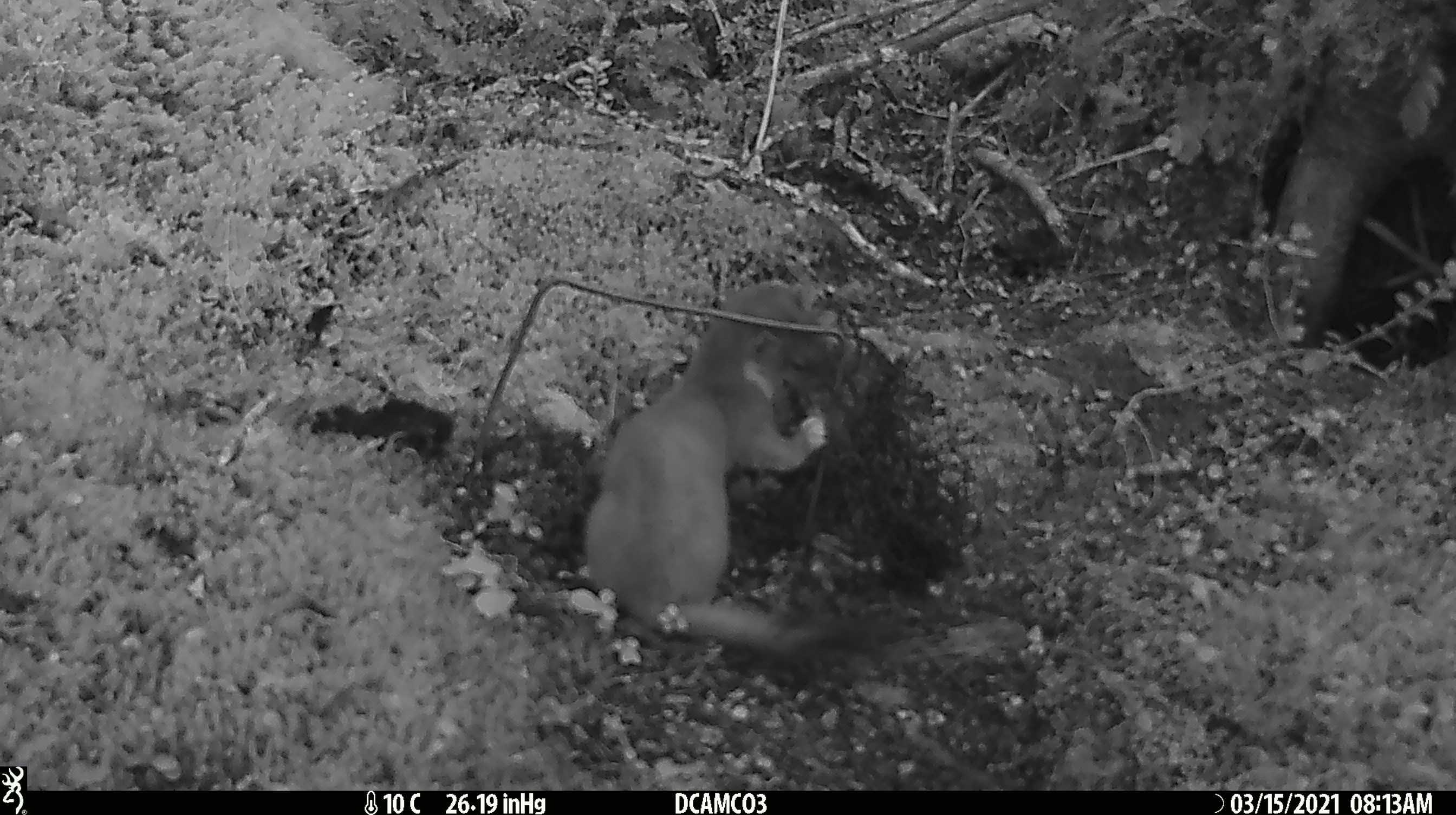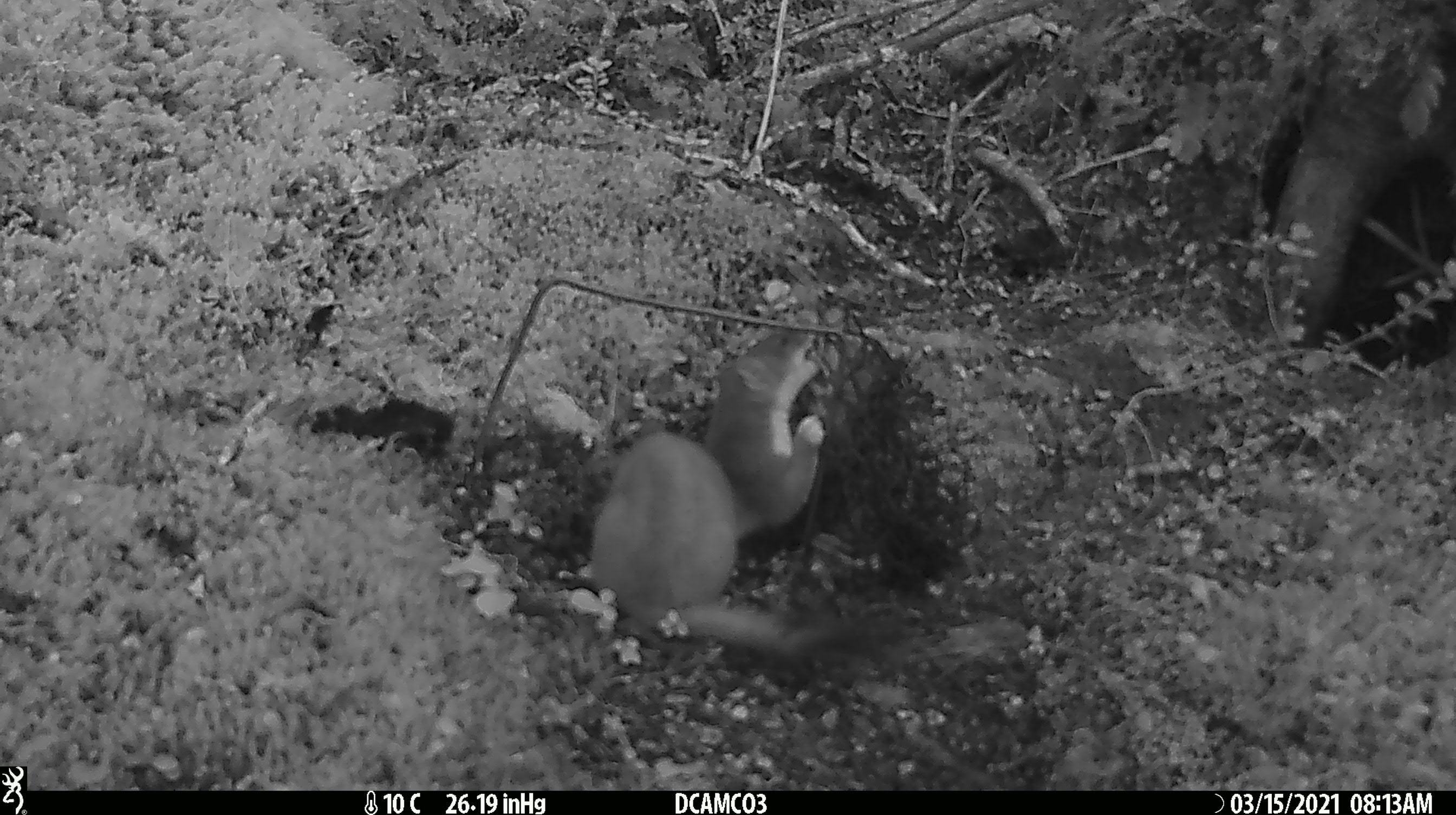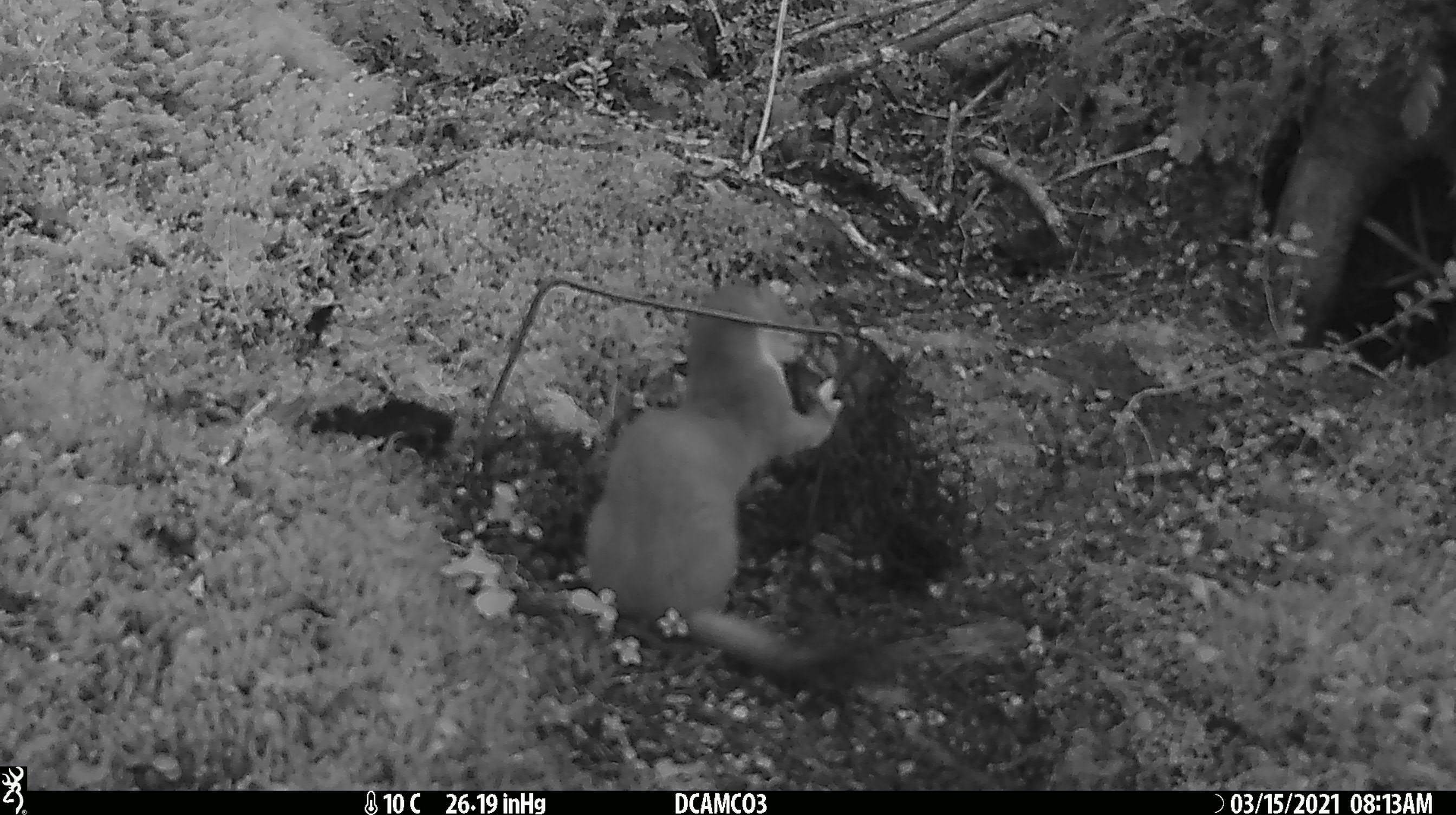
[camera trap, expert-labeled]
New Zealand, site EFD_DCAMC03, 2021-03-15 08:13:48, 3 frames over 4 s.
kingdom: Animalia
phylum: Chordata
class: Mammalia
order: Carnivora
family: Mustelidae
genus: Mustela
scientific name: Mustela erminea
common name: stoat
Stoat (Mustela erminea).